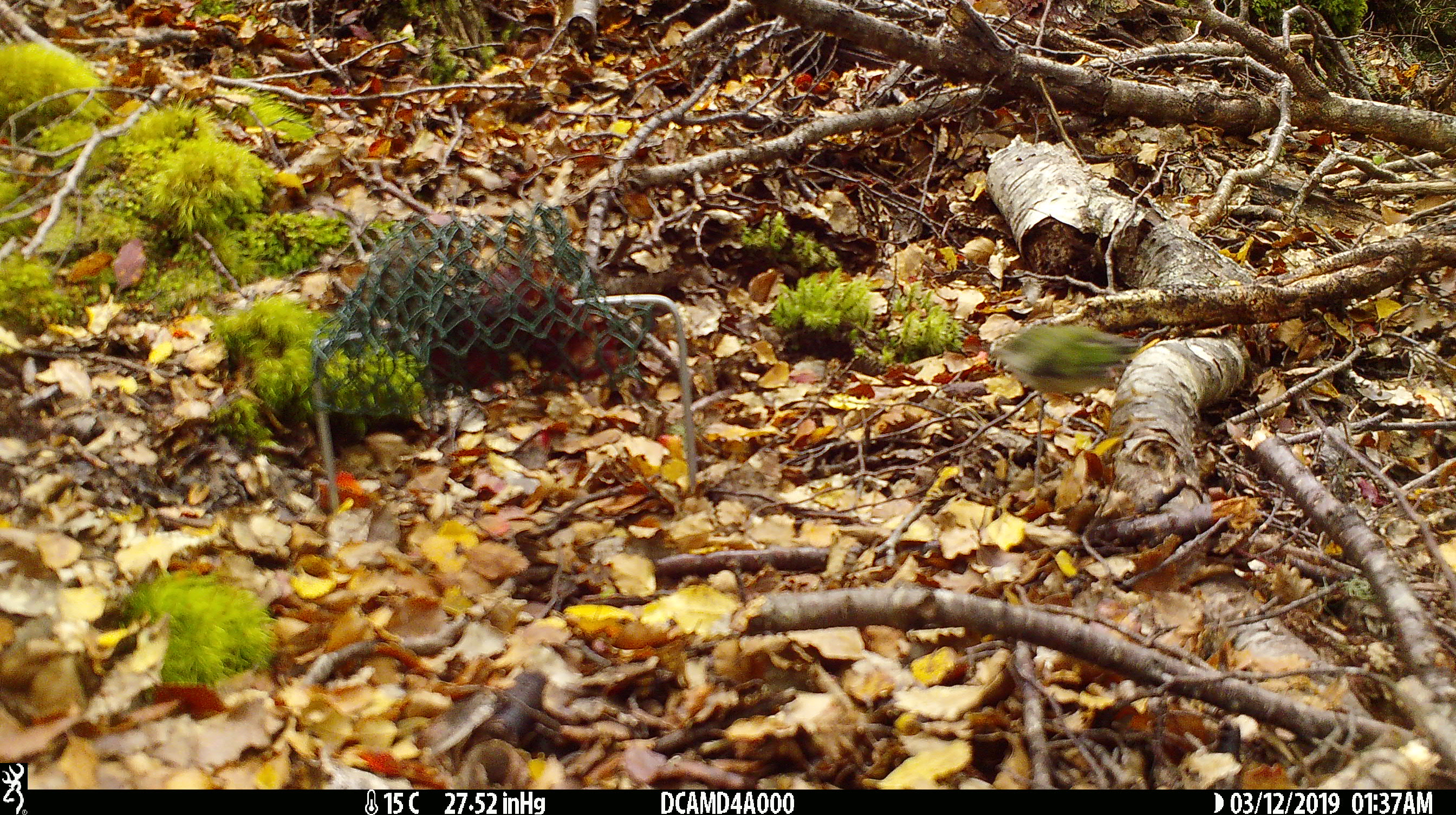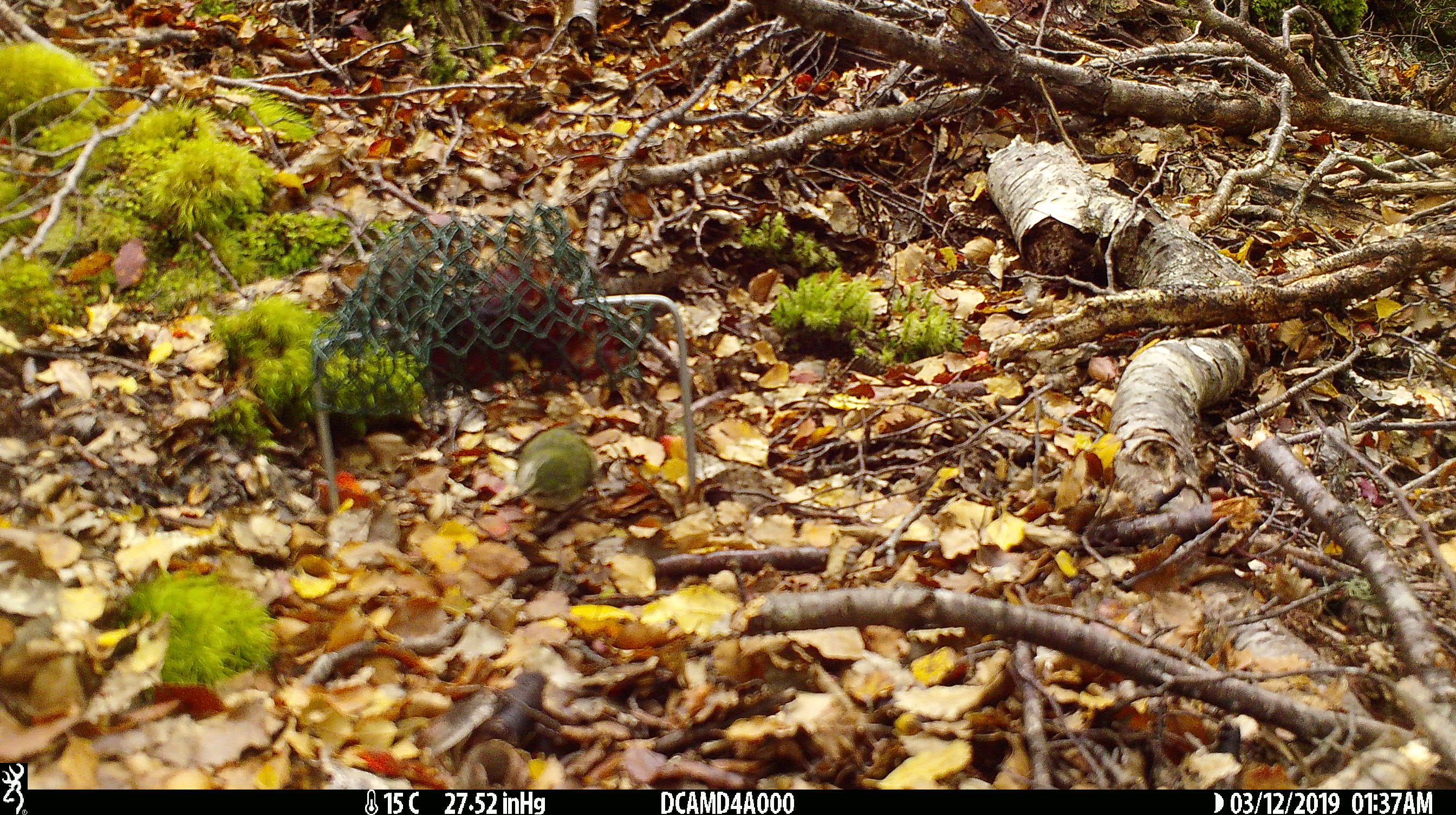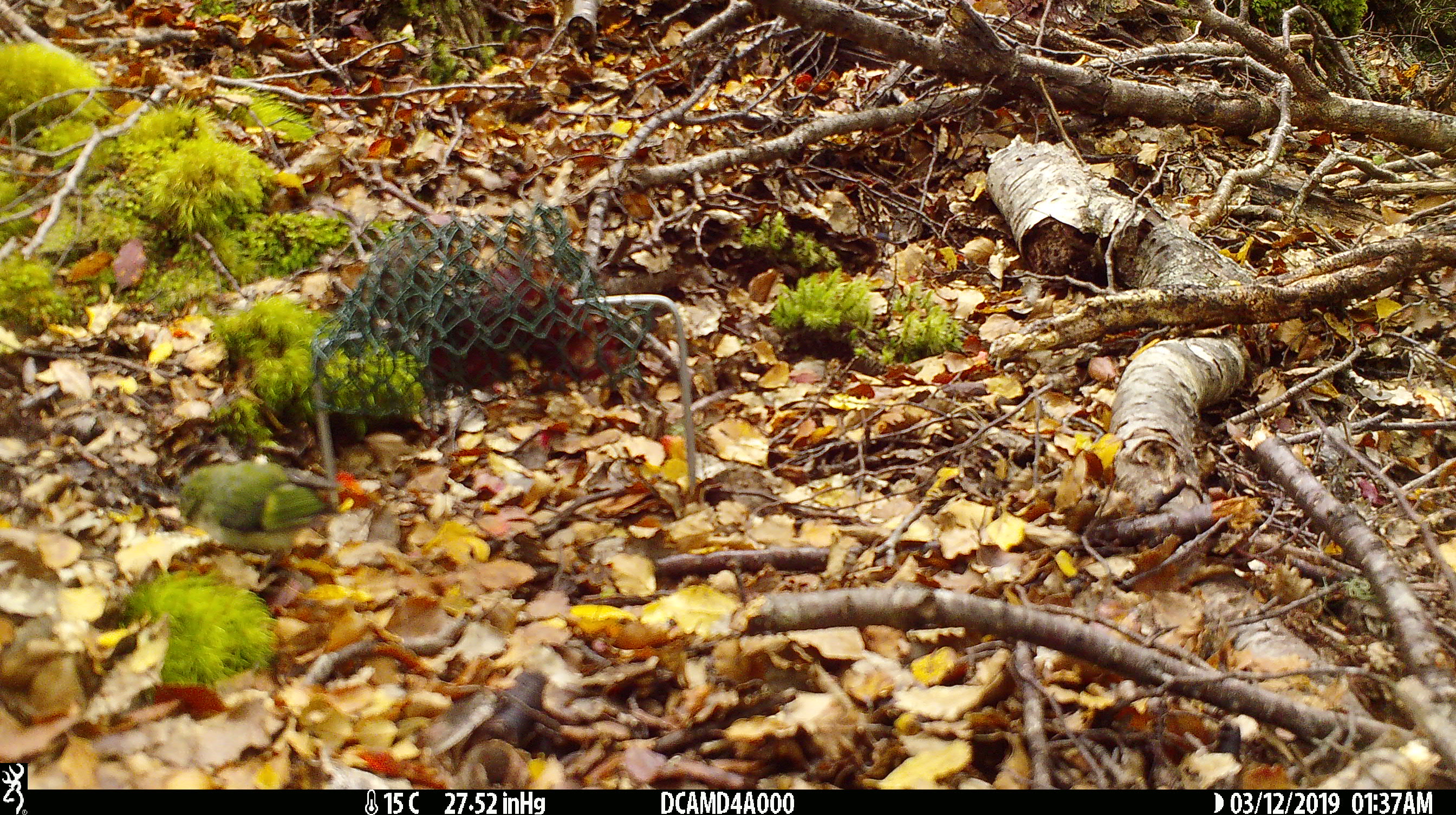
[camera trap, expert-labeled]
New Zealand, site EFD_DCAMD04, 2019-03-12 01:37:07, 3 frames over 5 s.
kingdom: Animalia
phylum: Chordata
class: Aves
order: Passeriformes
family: Acanthisittidae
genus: Acanthisitta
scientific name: Acanthisitta chloris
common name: rifleman